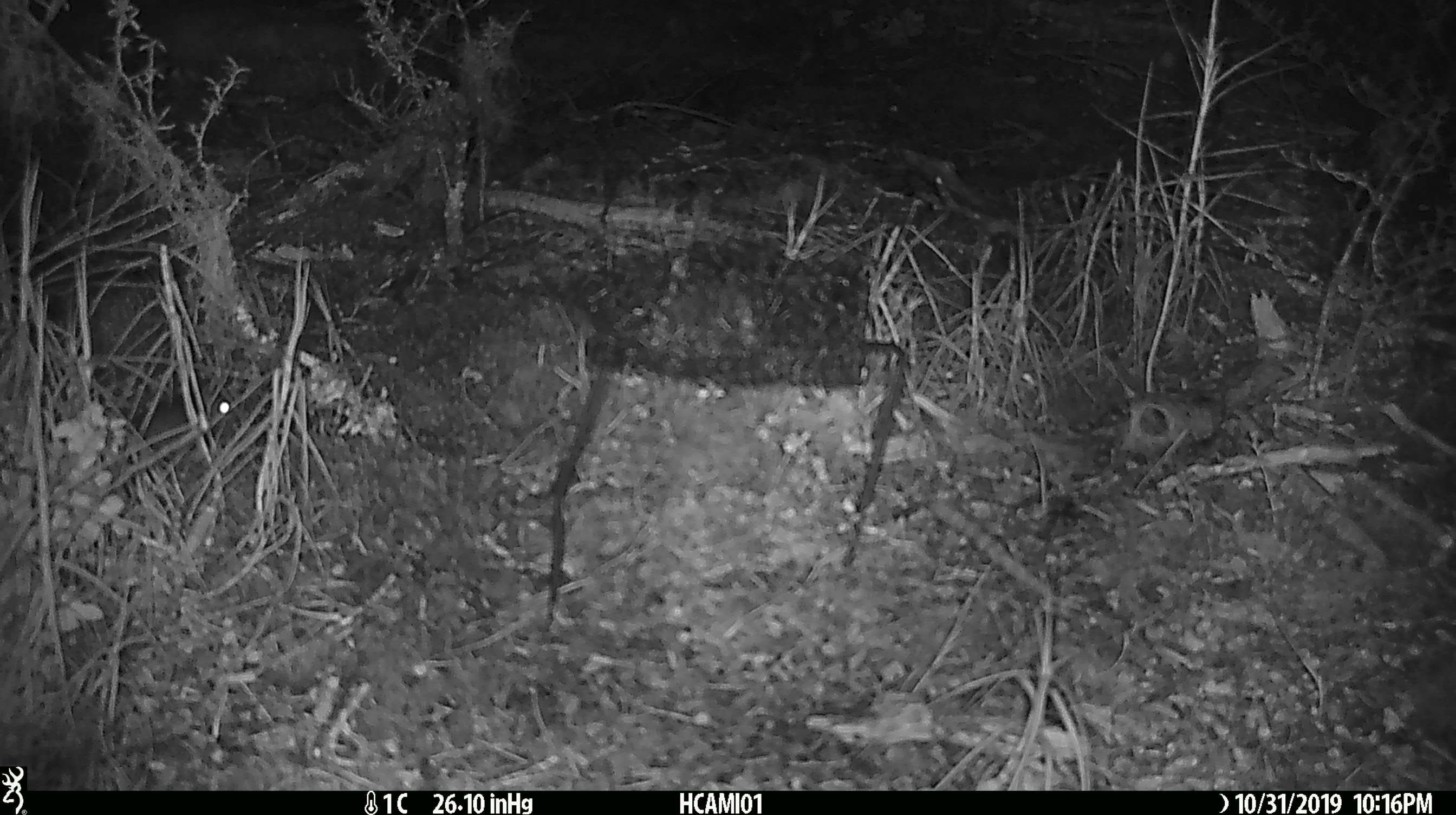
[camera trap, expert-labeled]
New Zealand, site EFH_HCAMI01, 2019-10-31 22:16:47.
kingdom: Animalia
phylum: Chordata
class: Mammalia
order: Rodentia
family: Muridae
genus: Mus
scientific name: Mus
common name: mouse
Mouse (Mus).